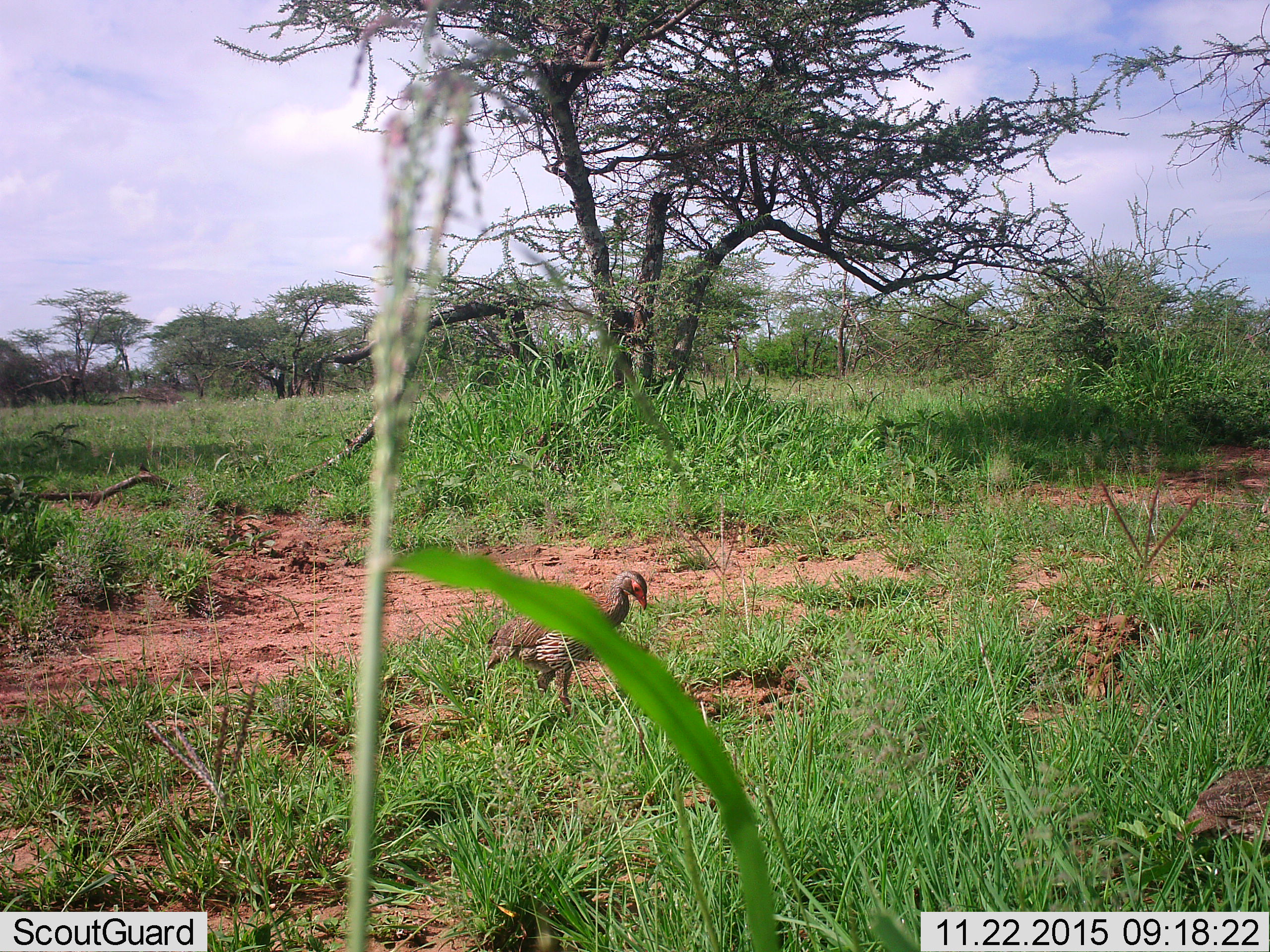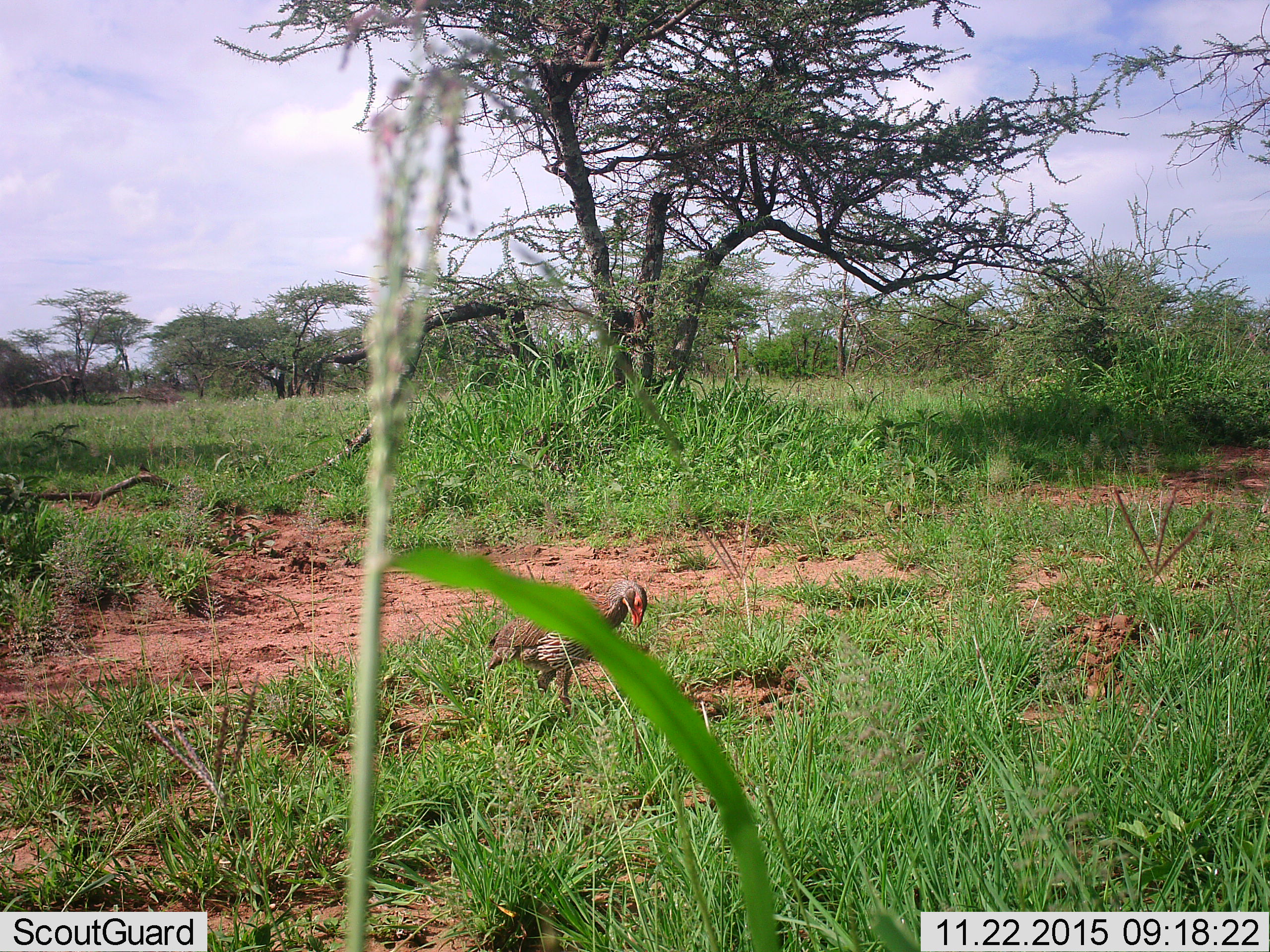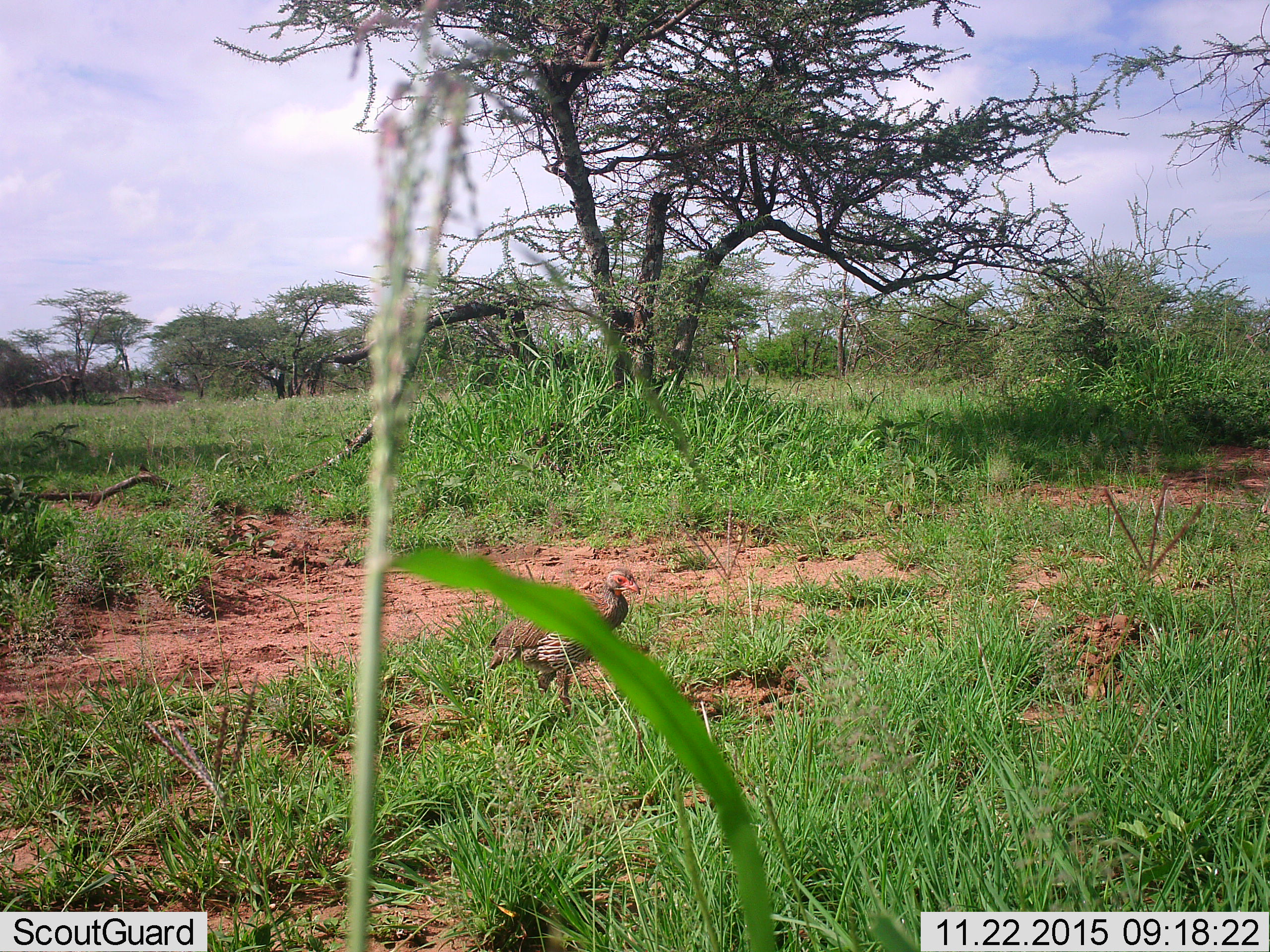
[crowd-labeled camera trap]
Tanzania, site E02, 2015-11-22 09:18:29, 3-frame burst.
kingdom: Animalia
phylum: Chordata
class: Aves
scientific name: Aves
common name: bird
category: otherbird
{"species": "otherbird (bird) (Aves)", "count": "1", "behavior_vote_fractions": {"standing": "67%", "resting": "0%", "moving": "33%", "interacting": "0%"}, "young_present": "0%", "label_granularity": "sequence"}